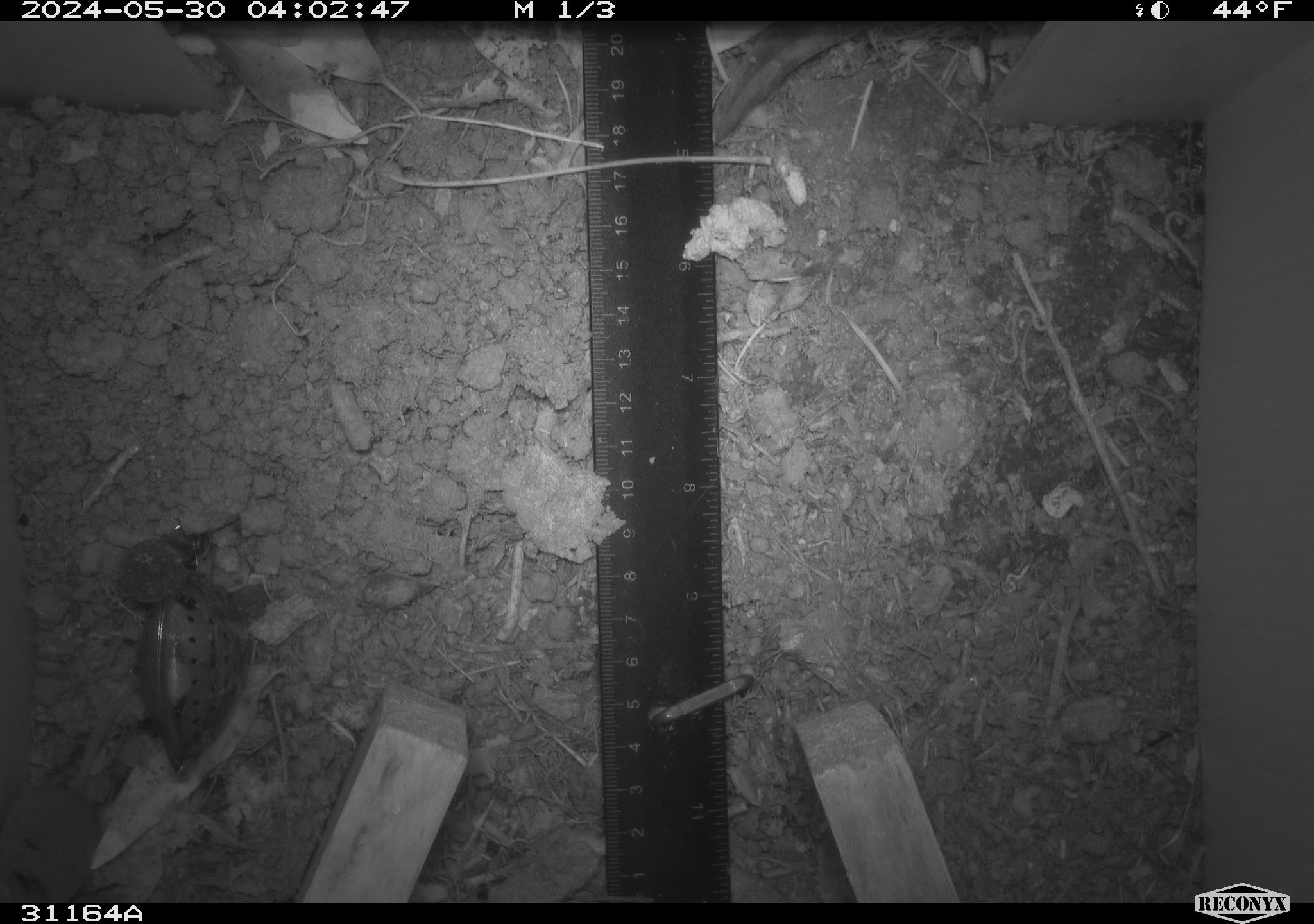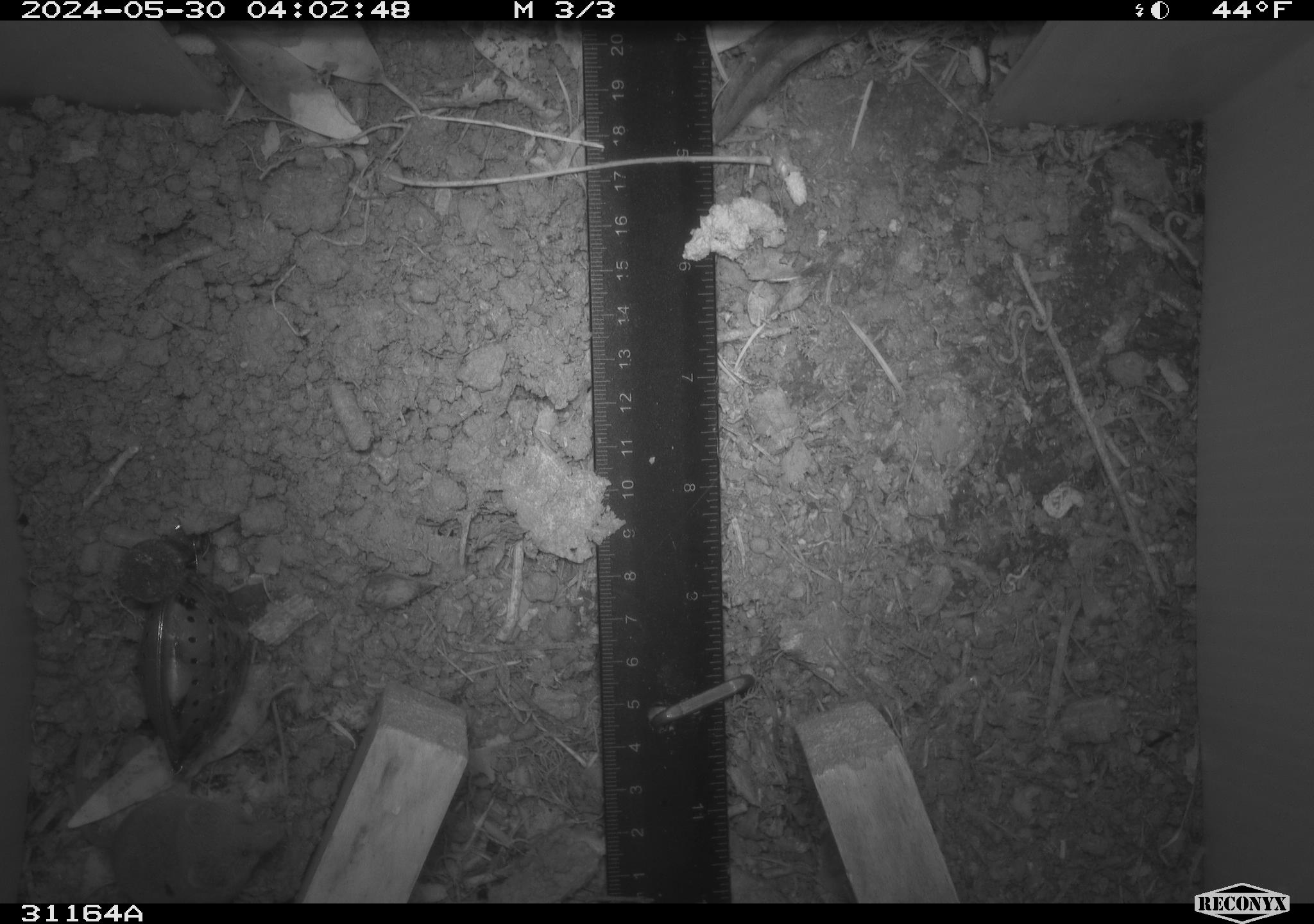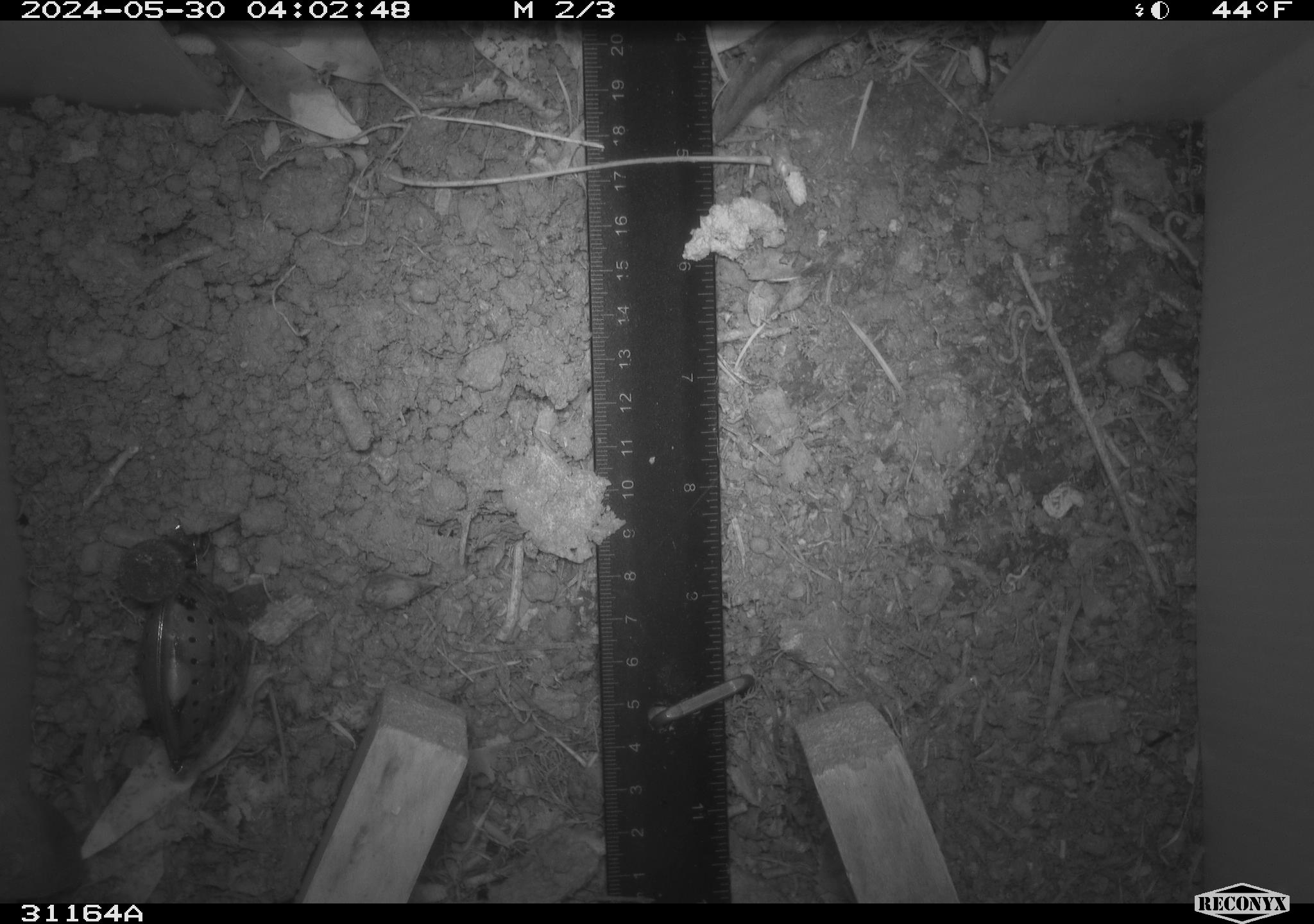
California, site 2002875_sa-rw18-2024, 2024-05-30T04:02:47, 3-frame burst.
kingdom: Animalia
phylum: Chordata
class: Mammalia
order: Eulipotyphla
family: Soricidae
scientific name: Soricidae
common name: shrews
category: soricidae family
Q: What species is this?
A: Soricidae family (shrews) (Soricidae).